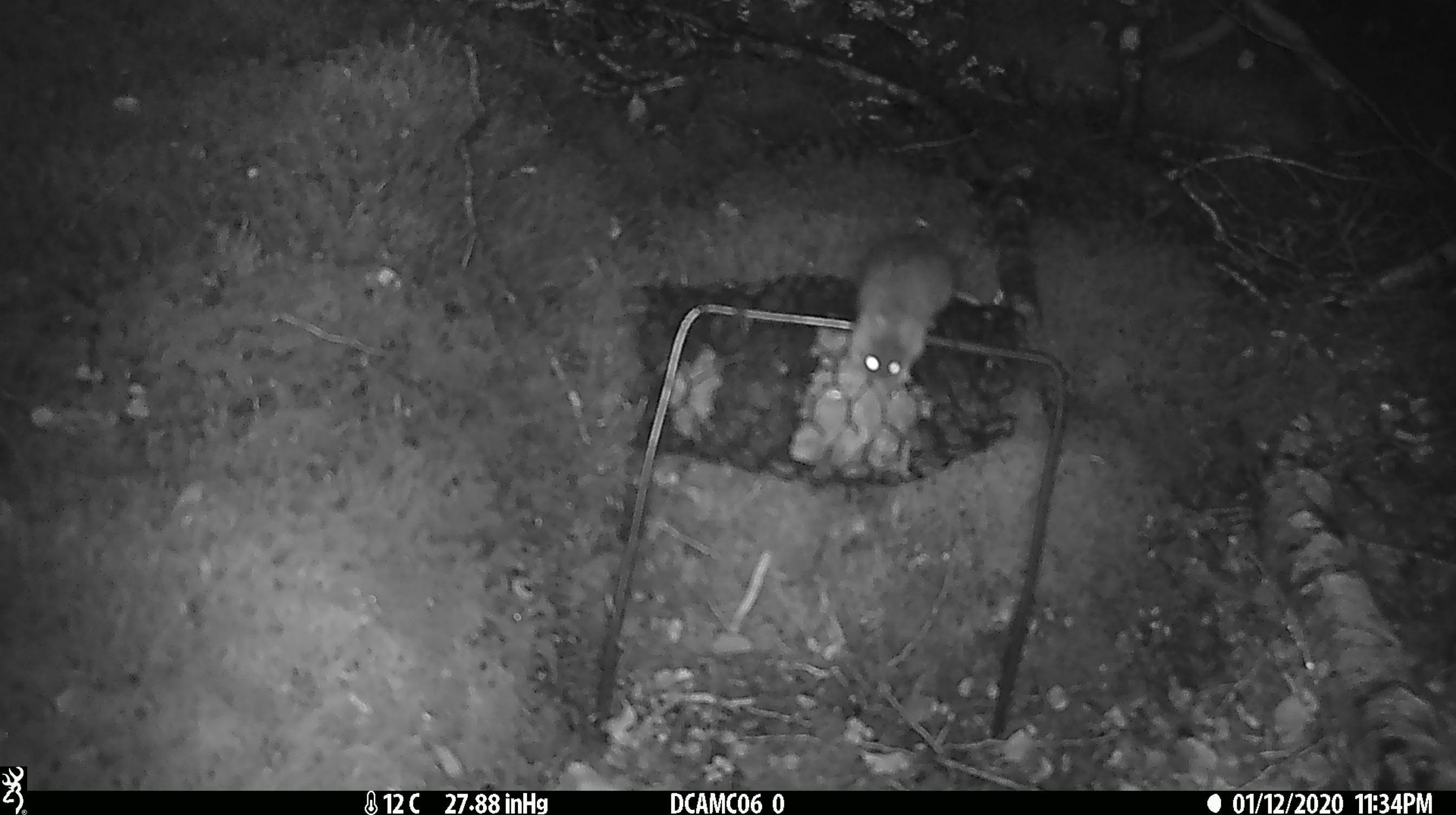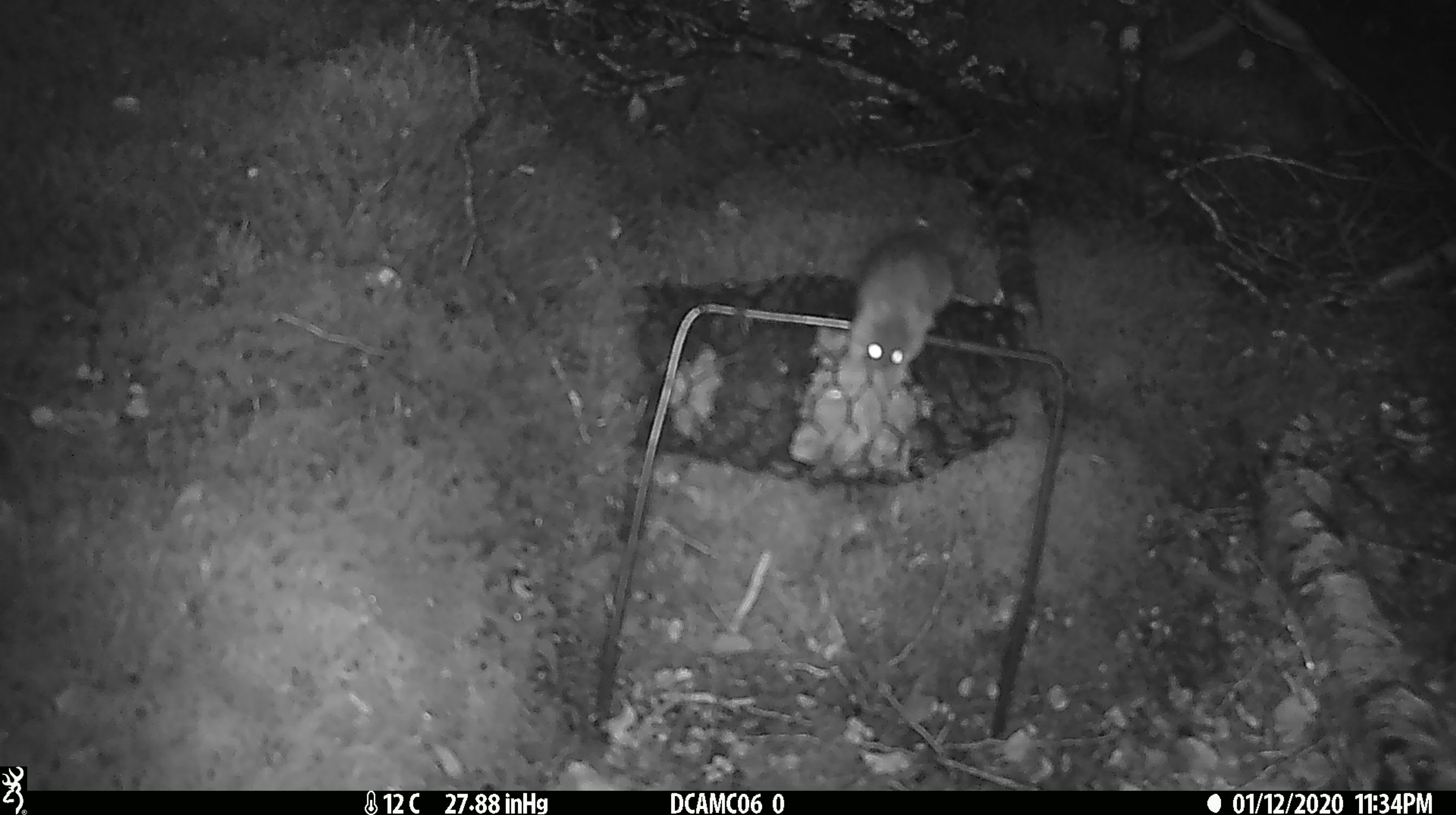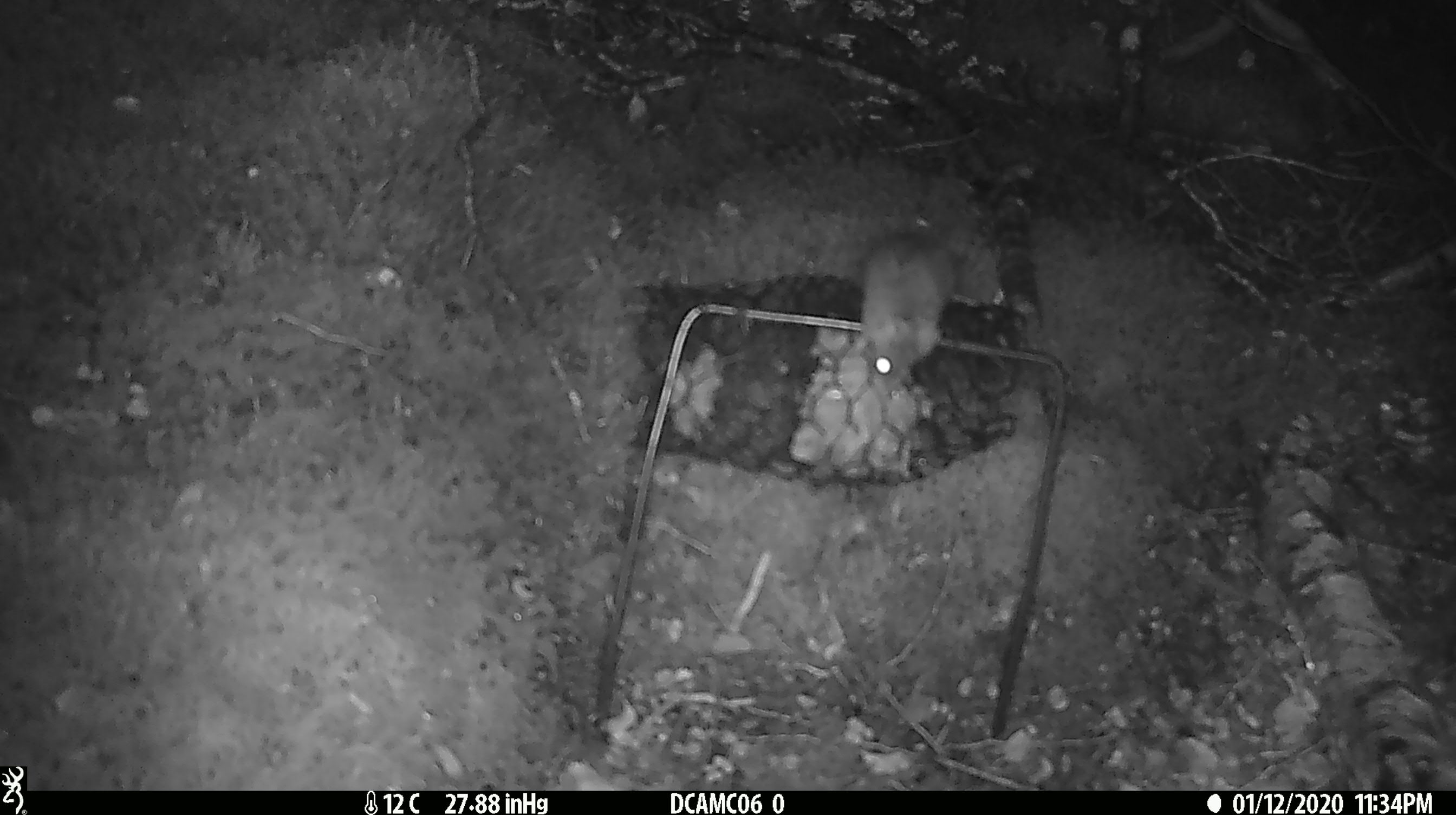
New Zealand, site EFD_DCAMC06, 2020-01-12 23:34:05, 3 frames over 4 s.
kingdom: Animalia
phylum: Chordata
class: Mammalia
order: Rodentia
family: Muridae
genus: Mus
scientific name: Mus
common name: mouse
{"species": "mouse (Mus)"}